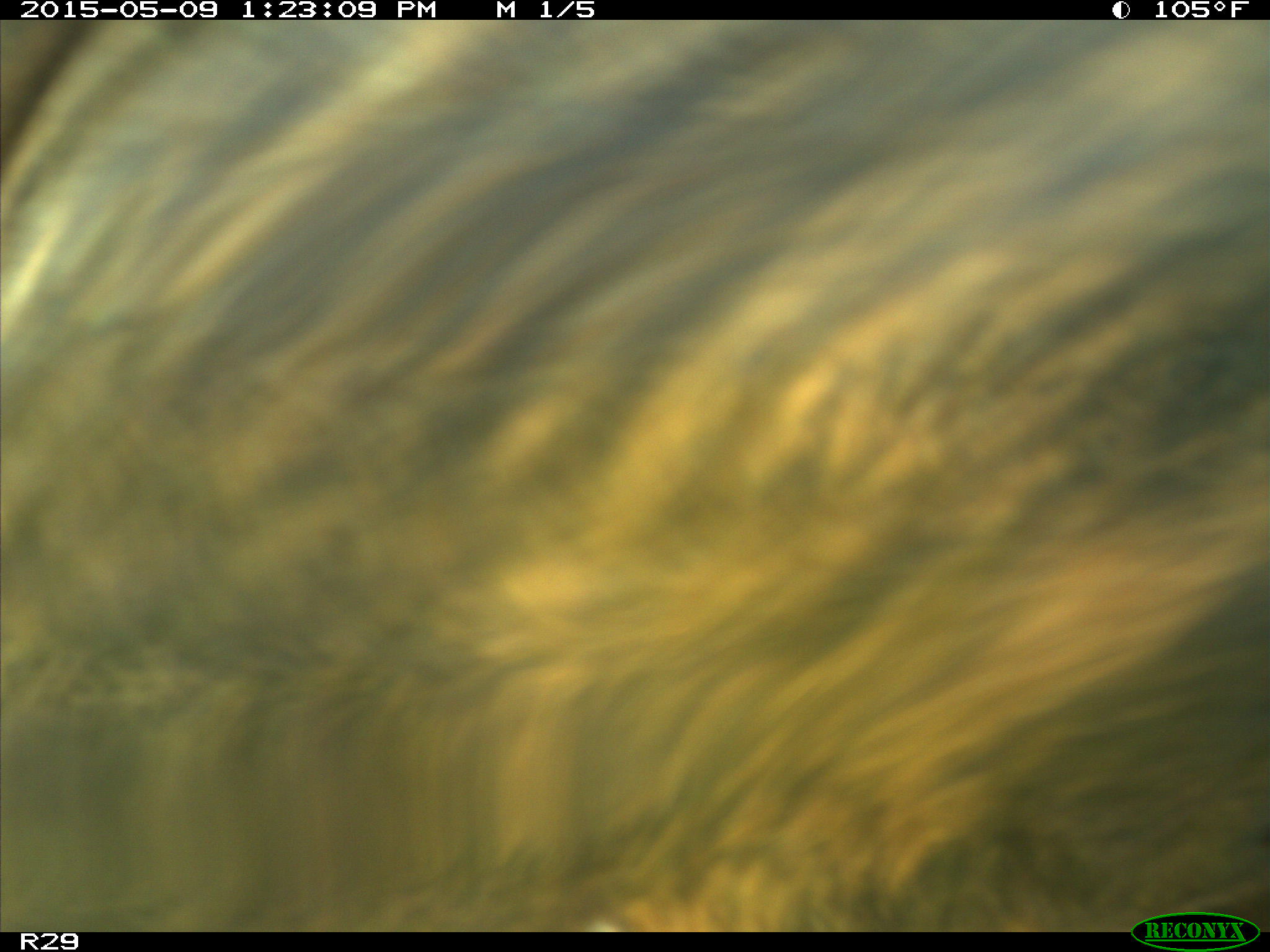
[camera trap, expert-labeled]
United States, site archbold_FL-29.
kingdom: Animalia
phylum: Chordata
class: Mammalia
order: Artiodactyla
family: Bovidae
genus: Bos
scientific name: Bos taurus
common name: domestic cow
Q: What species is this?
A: Bos taurus (domestic cow).